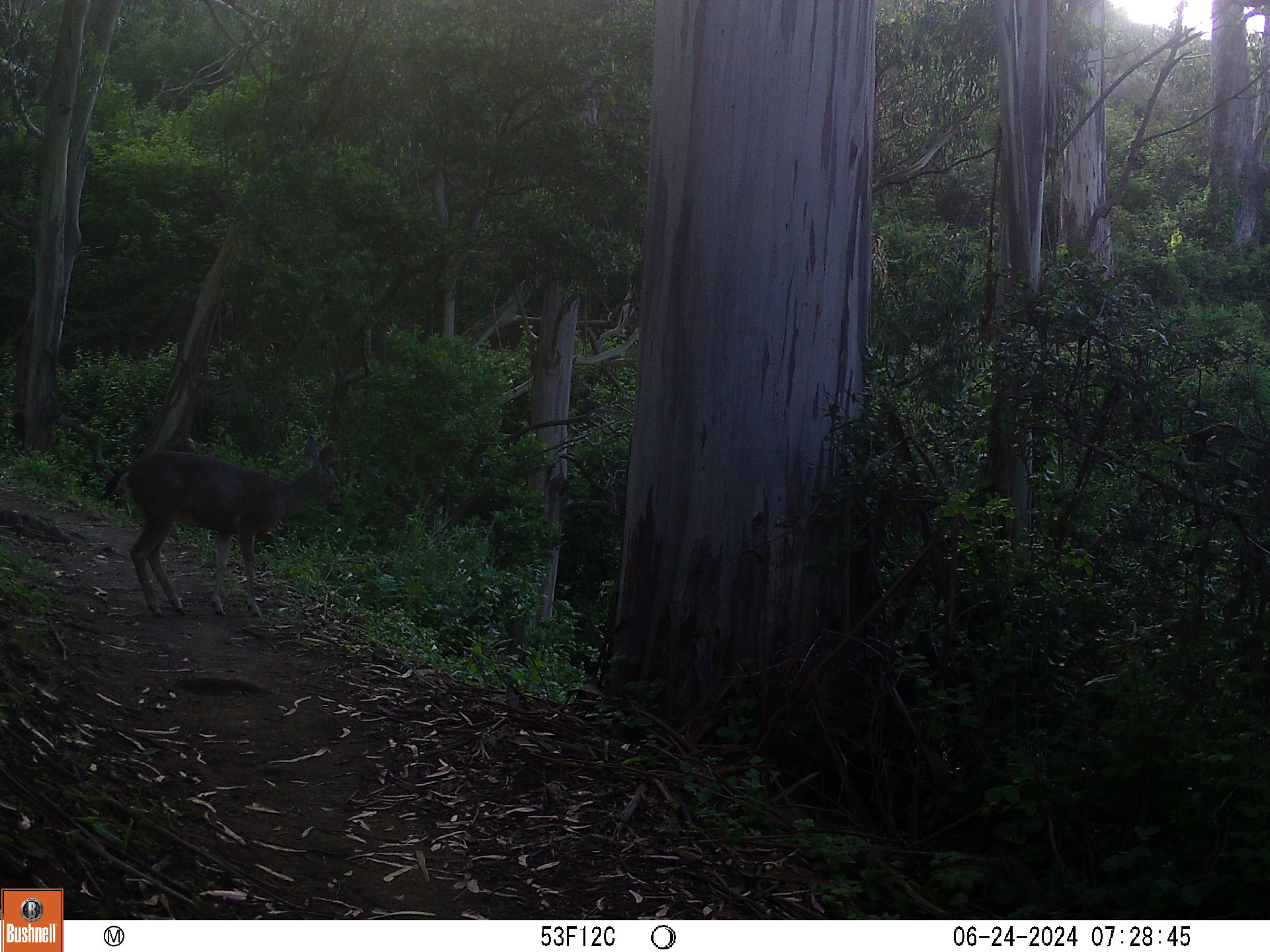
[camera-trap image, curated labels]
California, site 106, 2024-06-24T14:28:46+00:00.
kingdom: Animalia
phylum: Chordata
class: Mammalia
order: Artiodactyla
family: Cervidae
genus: Odocoileus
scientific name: Odocoileus hemionus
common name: mule deer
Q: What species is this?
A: Mule deer (Odocoileus hemionus).